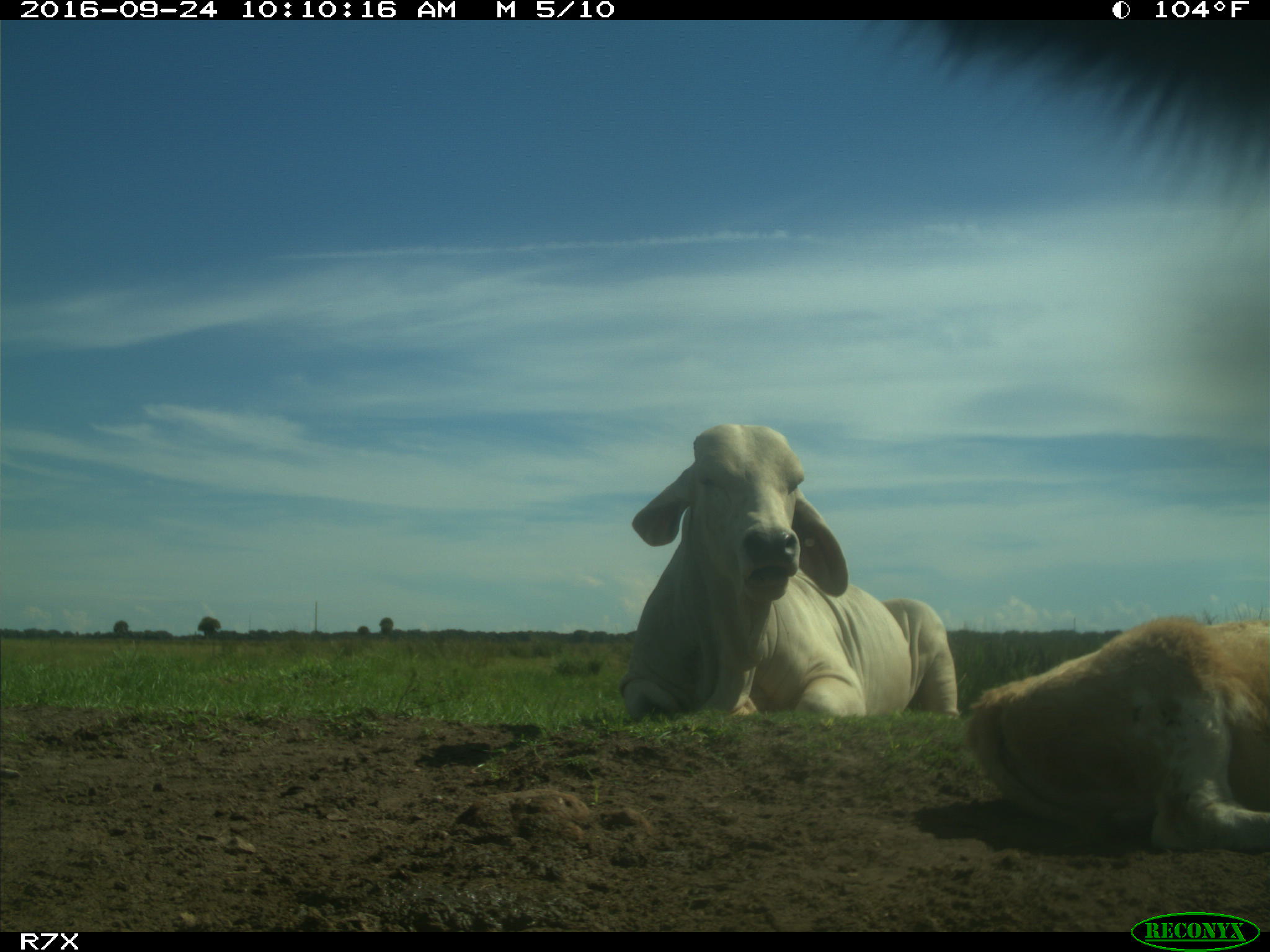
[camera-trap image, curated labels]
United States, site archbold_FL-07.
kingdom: Animalia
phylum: Chordata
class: Mammalia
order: Artiodactyla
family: Bovidae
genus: Bos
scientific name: Bos taurus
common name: domestic cow